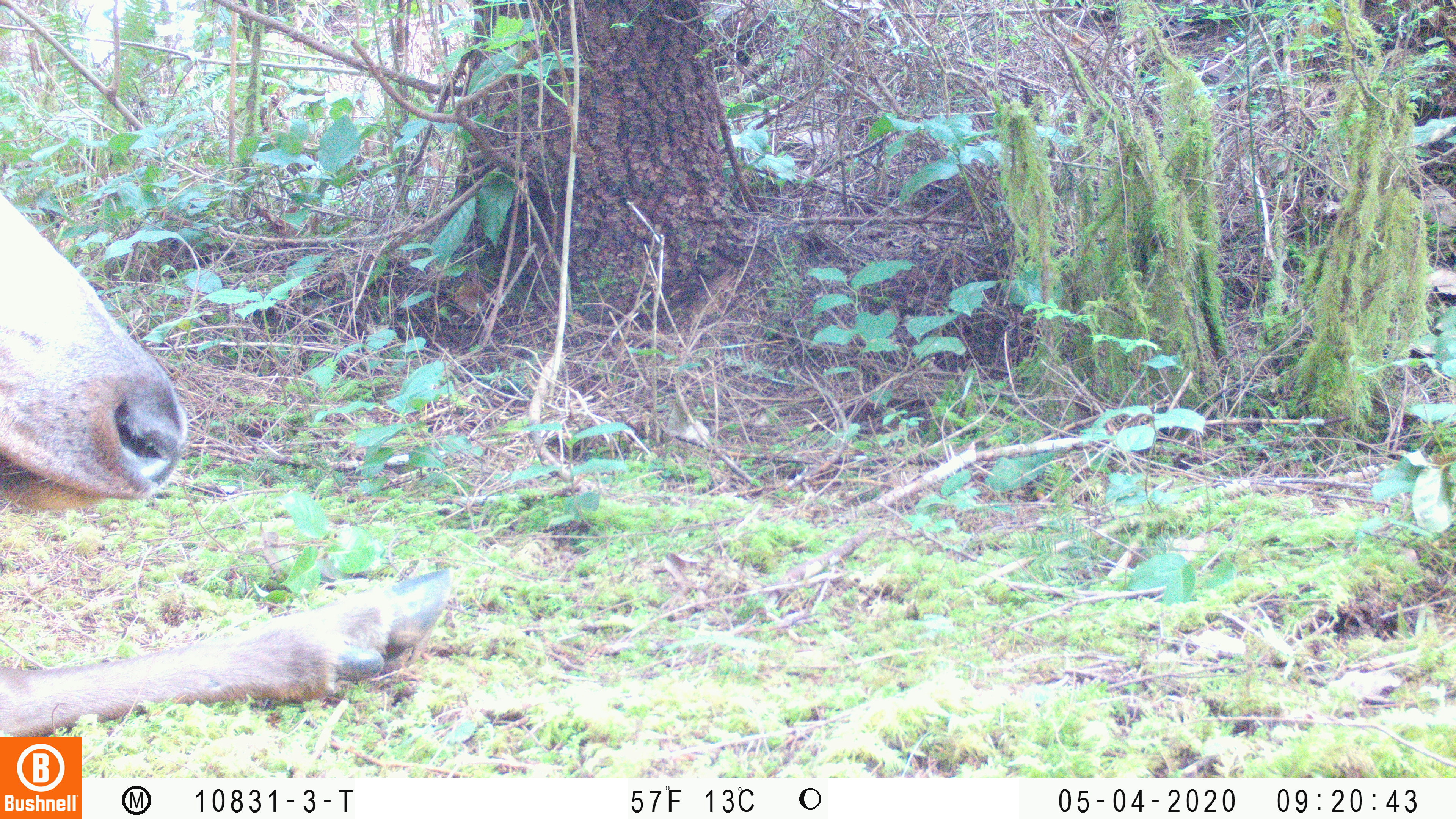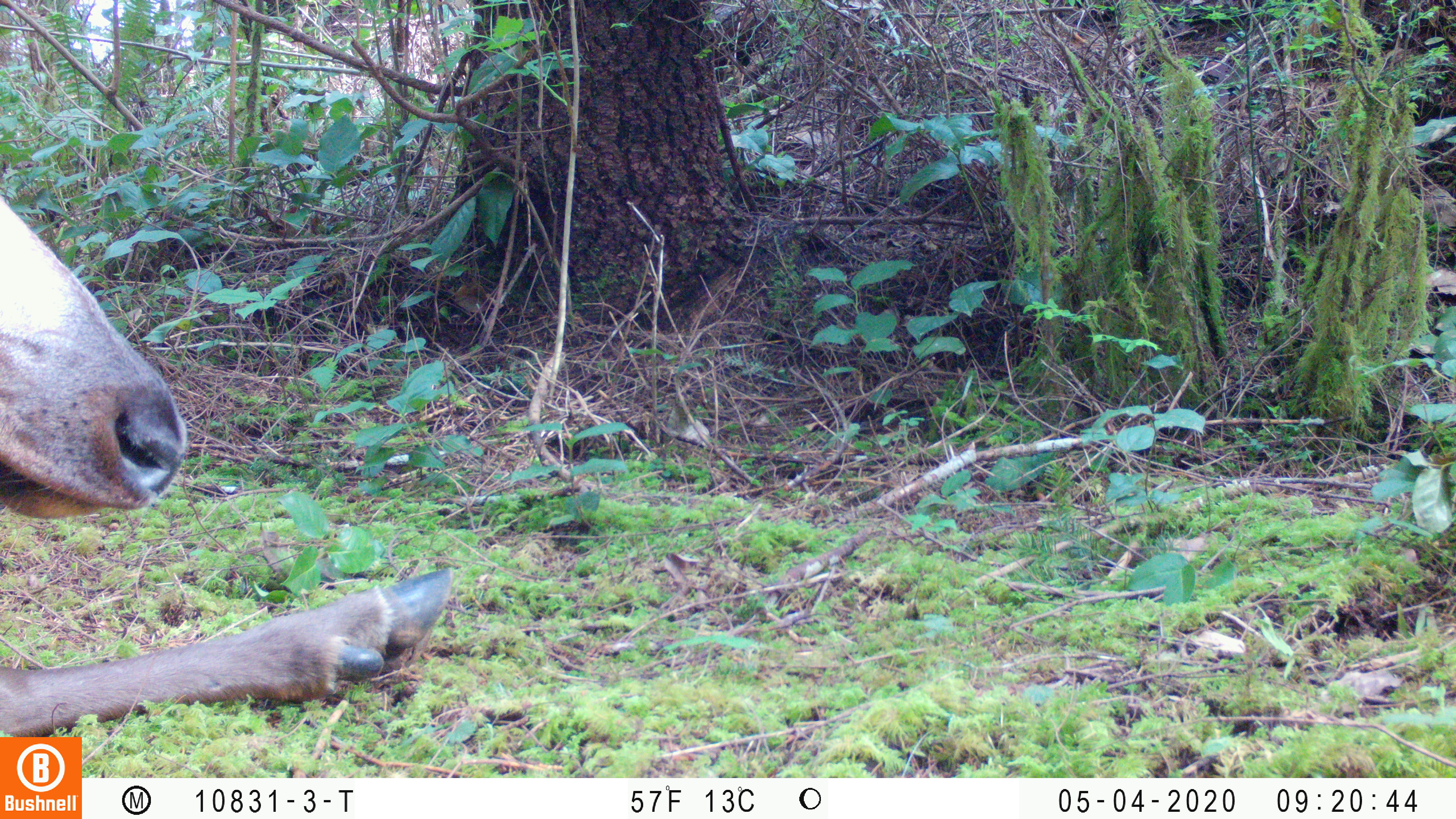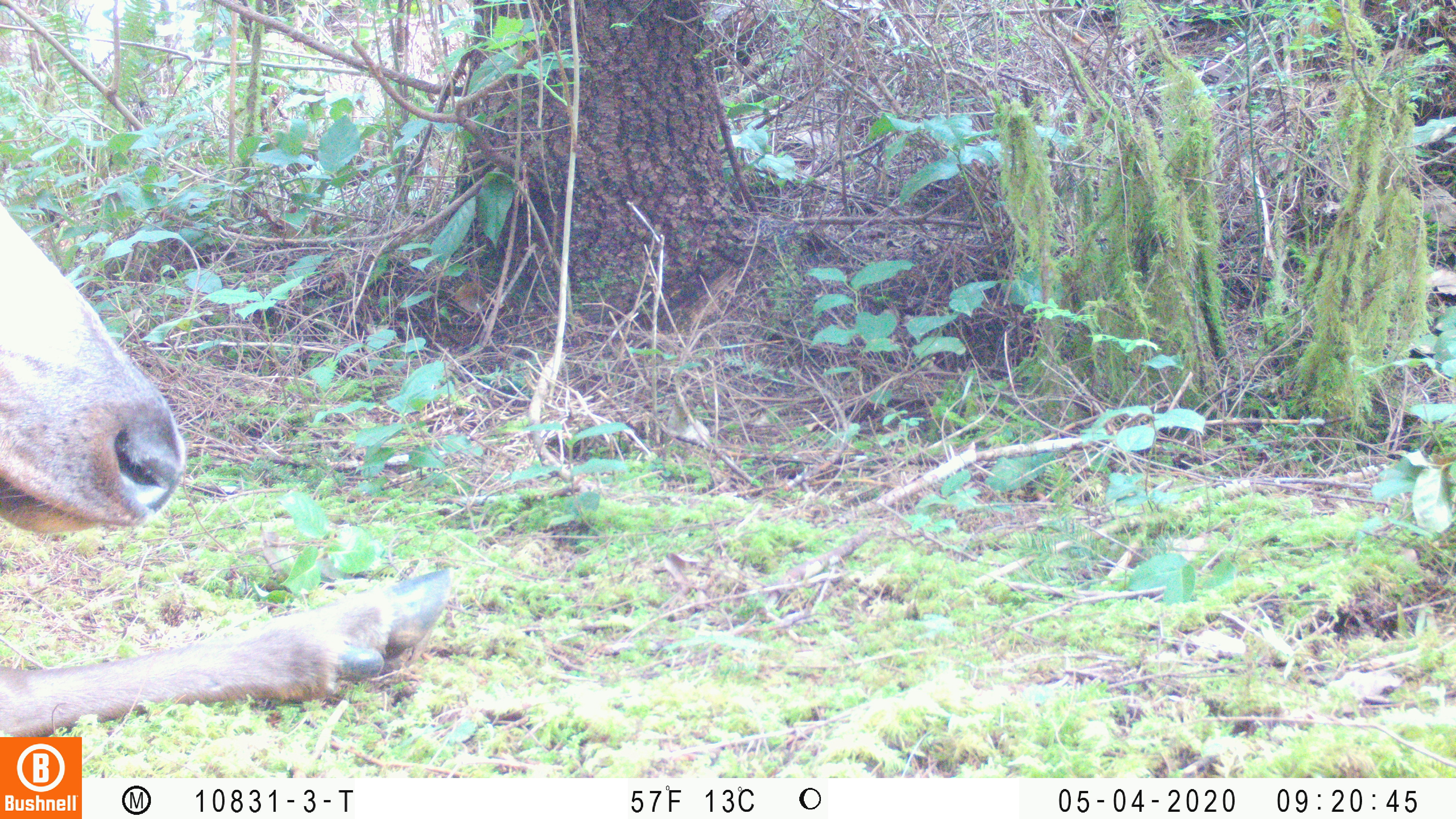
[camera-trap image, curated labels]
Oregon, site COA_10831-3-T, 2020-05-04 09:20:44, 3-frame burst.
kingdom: Animalia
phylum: Chordata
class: Mammalia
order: Artiodactyla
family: Cervidae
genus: Cervus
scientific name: Cervus canadensis roosevelti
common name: roosevelt elk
Roosevelt elk (Cervus canadensis roosevelti).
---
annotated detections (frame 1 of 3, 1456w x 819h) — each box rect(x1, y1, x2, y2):
roosevelt elk: rect(2, 184, 461, 727)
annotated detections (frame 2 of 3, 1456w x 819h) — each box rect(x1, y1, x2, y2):
roosevelt elk: rect(2, 192, 455, 730)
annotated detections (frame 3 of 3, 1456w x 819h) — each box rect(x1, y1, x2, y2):
roosevelt elk: rect(0, 201, 459, 730)